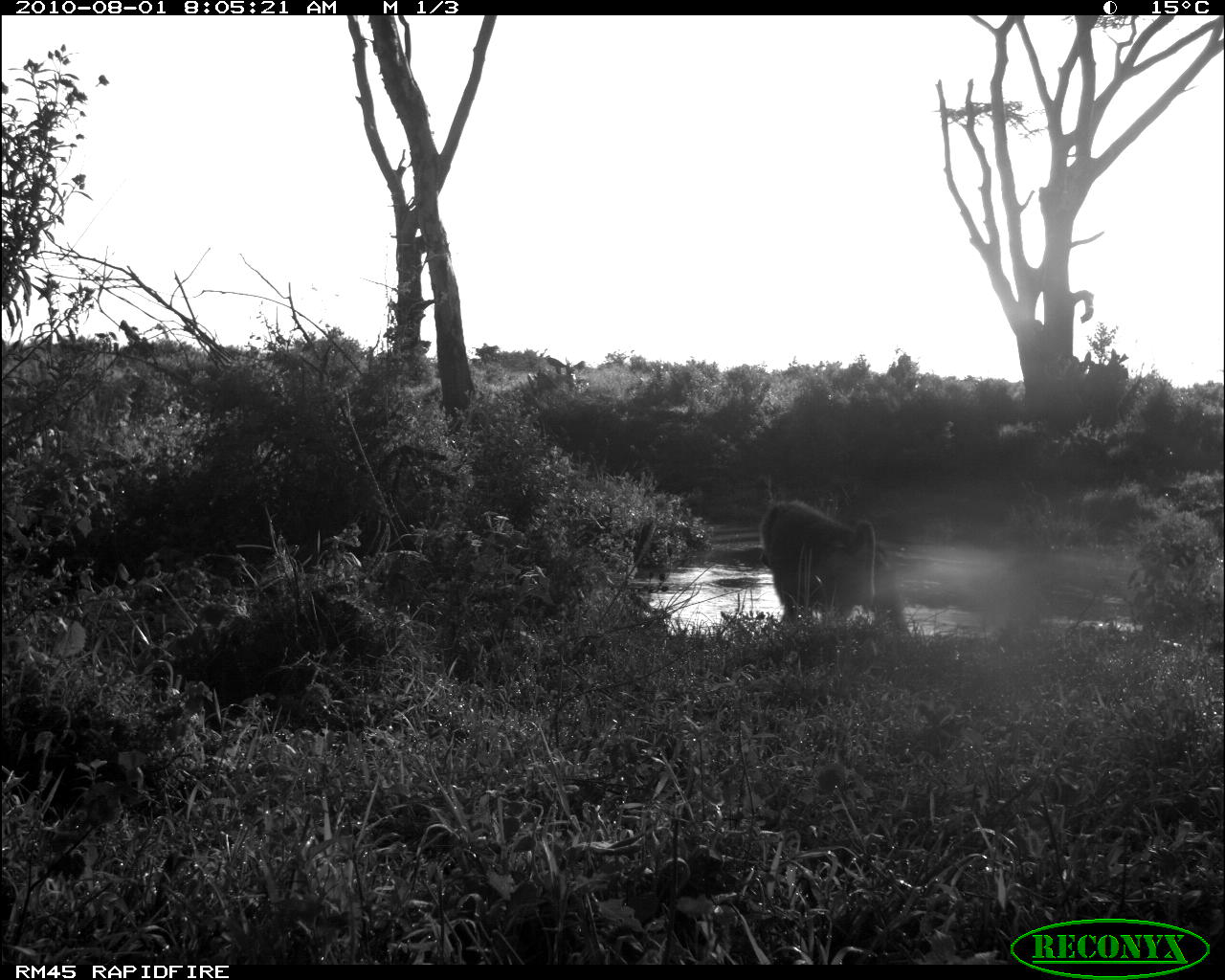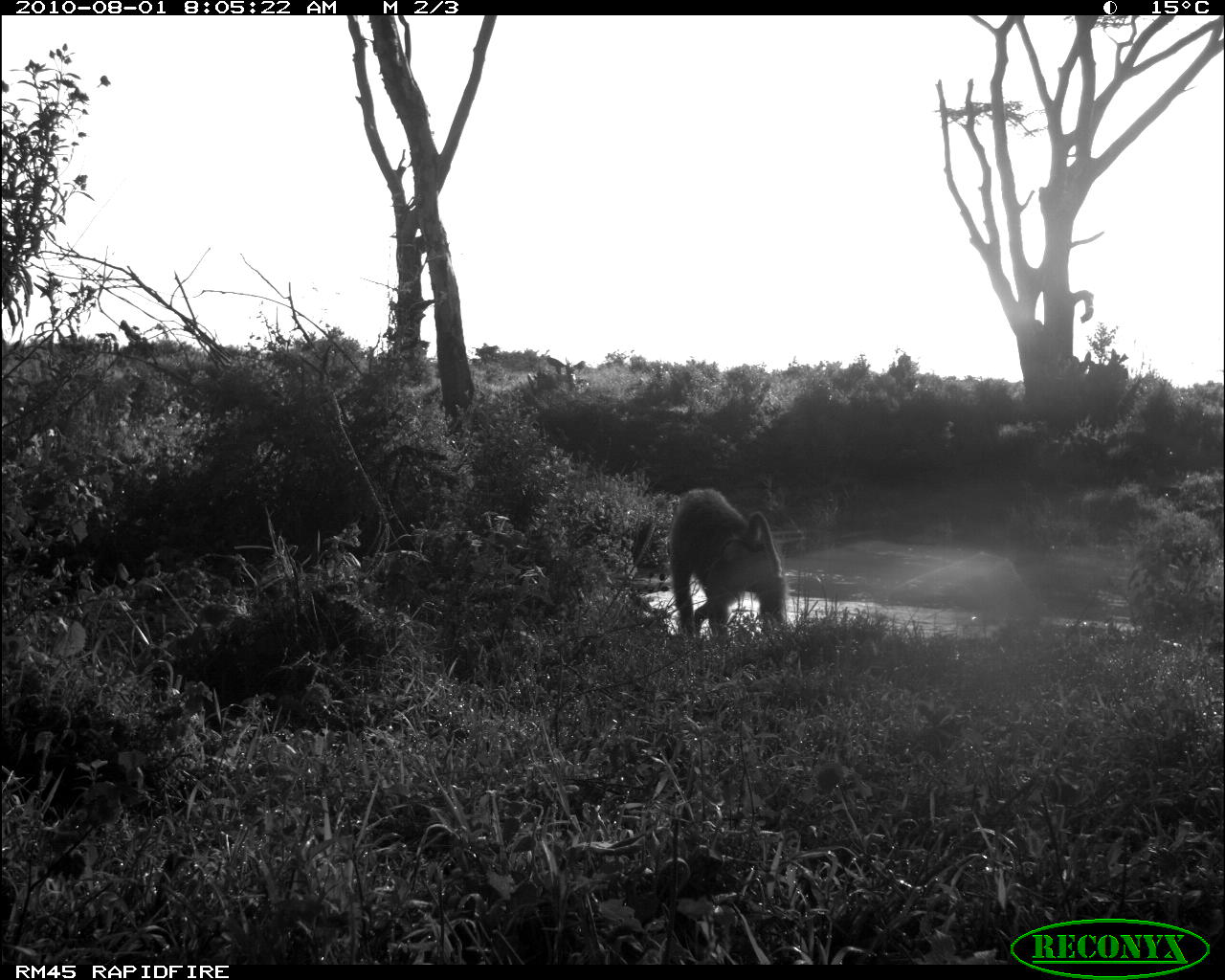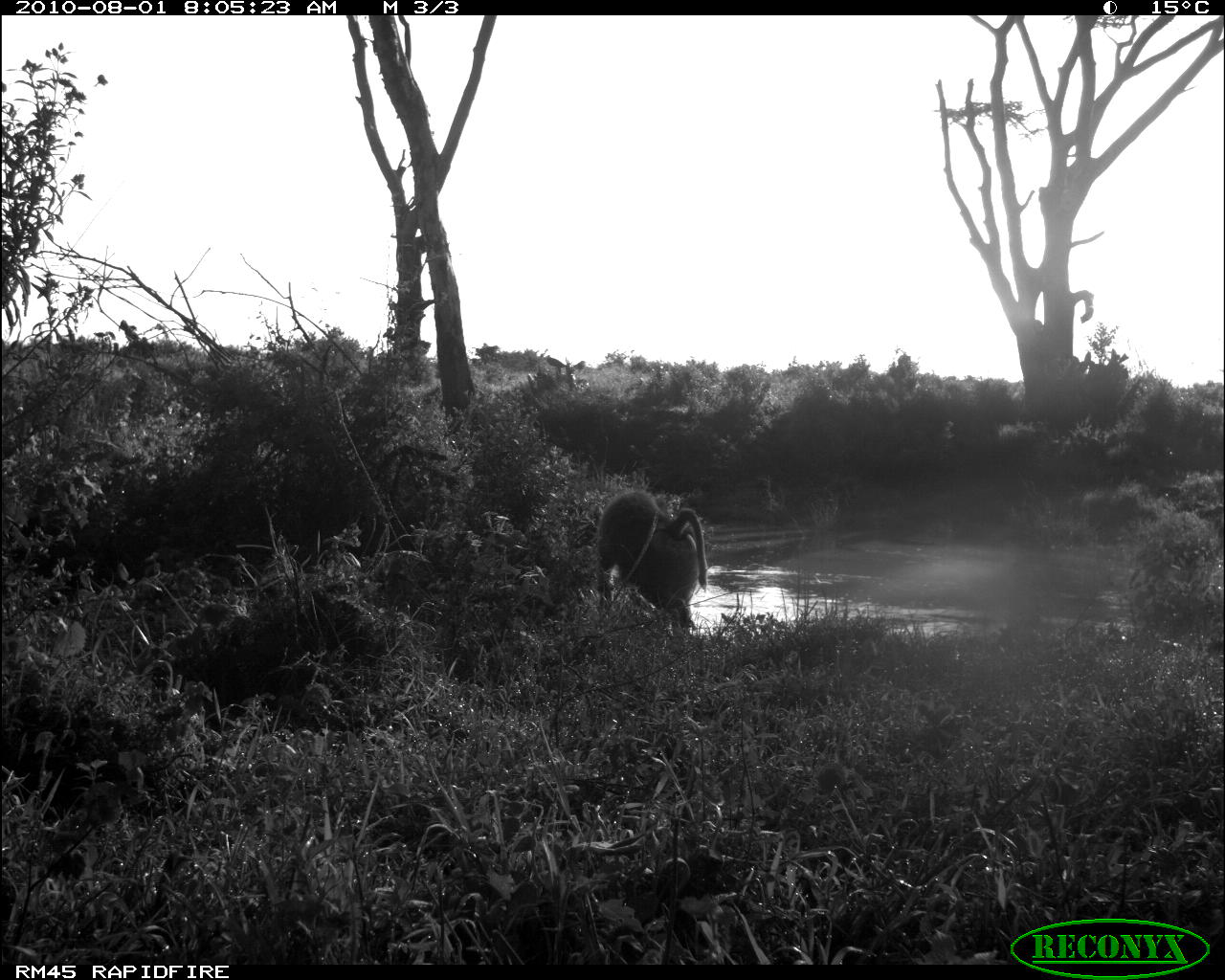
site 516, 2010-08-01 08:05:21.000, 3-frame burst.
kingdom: Animalia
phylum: Chordata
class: Mammalia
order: Primates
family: Cercopithecidae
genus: Papio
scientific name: Papio anubis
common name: olive baboon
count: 1